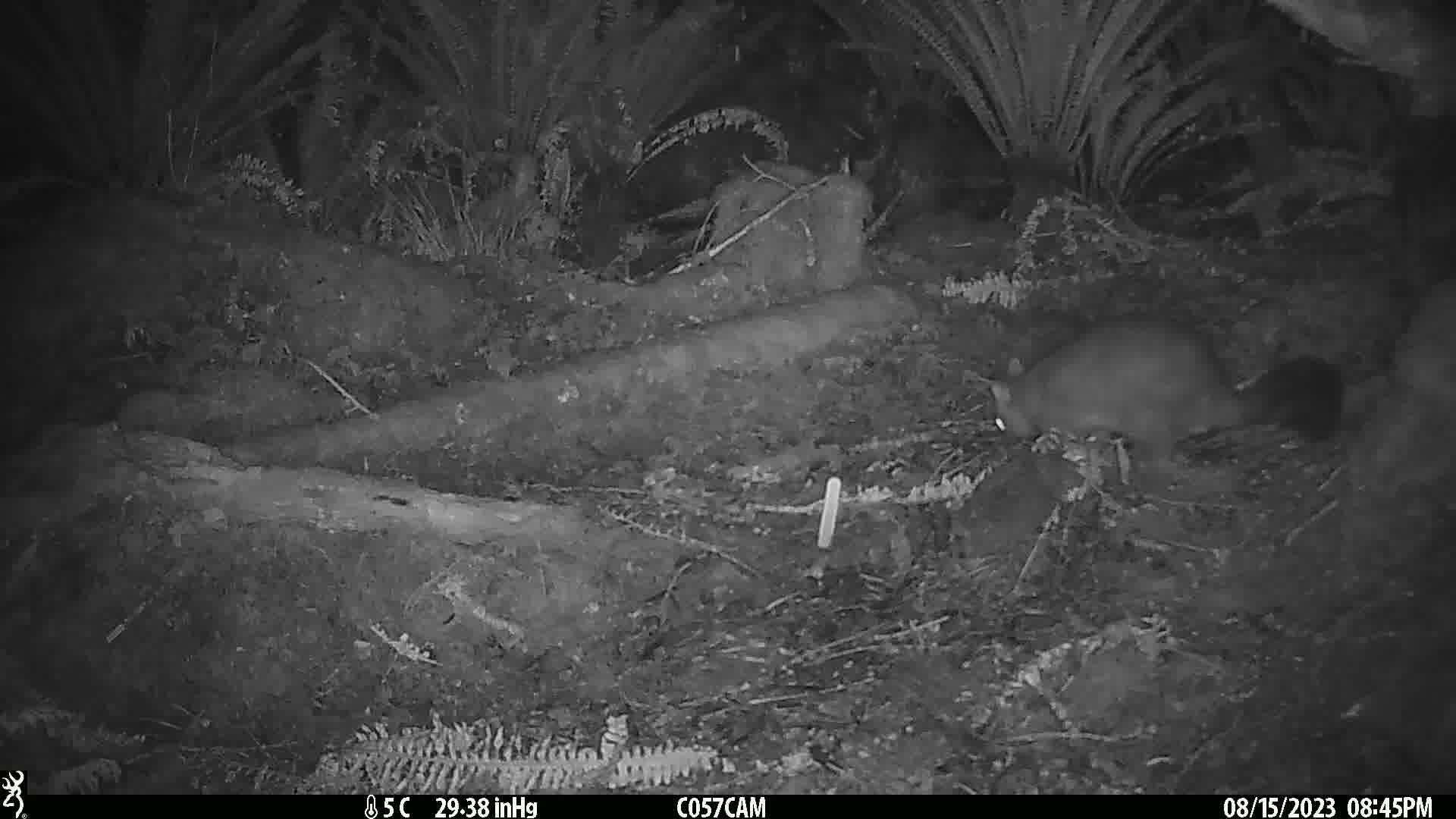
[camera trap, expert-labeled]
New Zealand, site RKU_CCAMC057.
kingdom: Animalia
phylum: Chordata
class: Mammalia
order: Diprotodontia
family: Phalangeridae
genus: Trichosurus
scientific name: Trichosurus vulpecula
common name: common brushtail possum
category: possum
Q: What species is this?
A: Possum (common brushtail possum) (Trichosurus vulpecula).